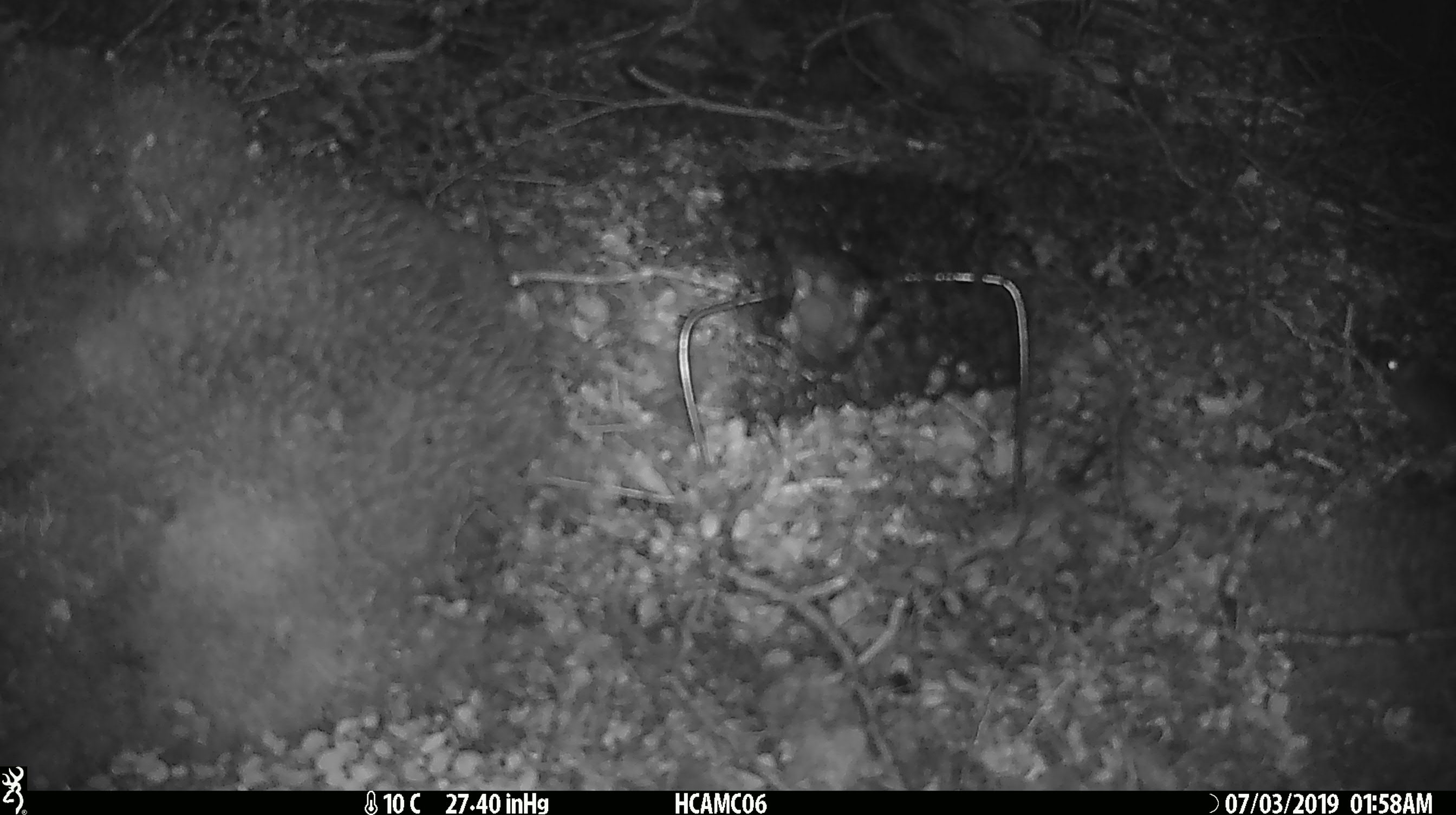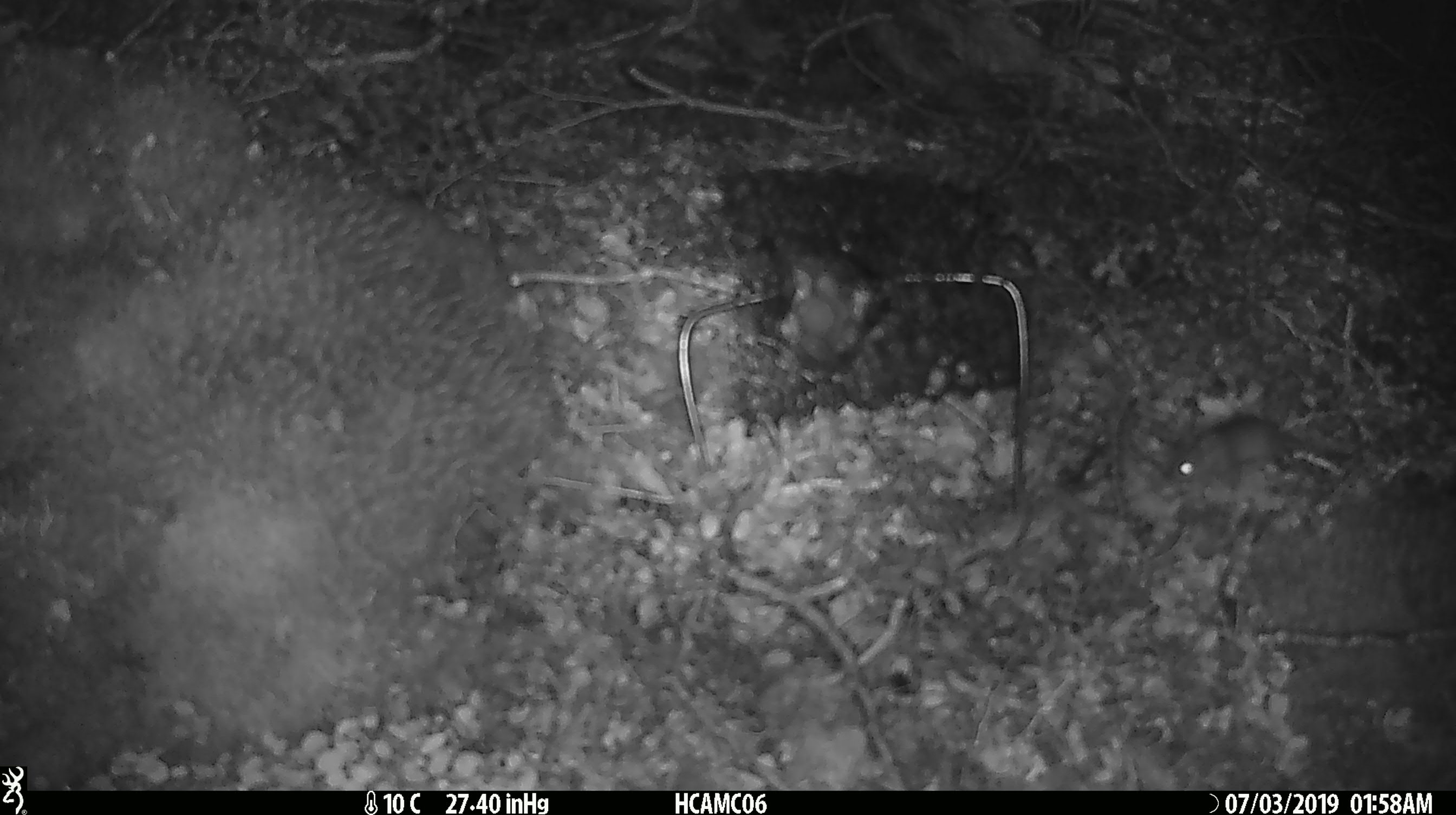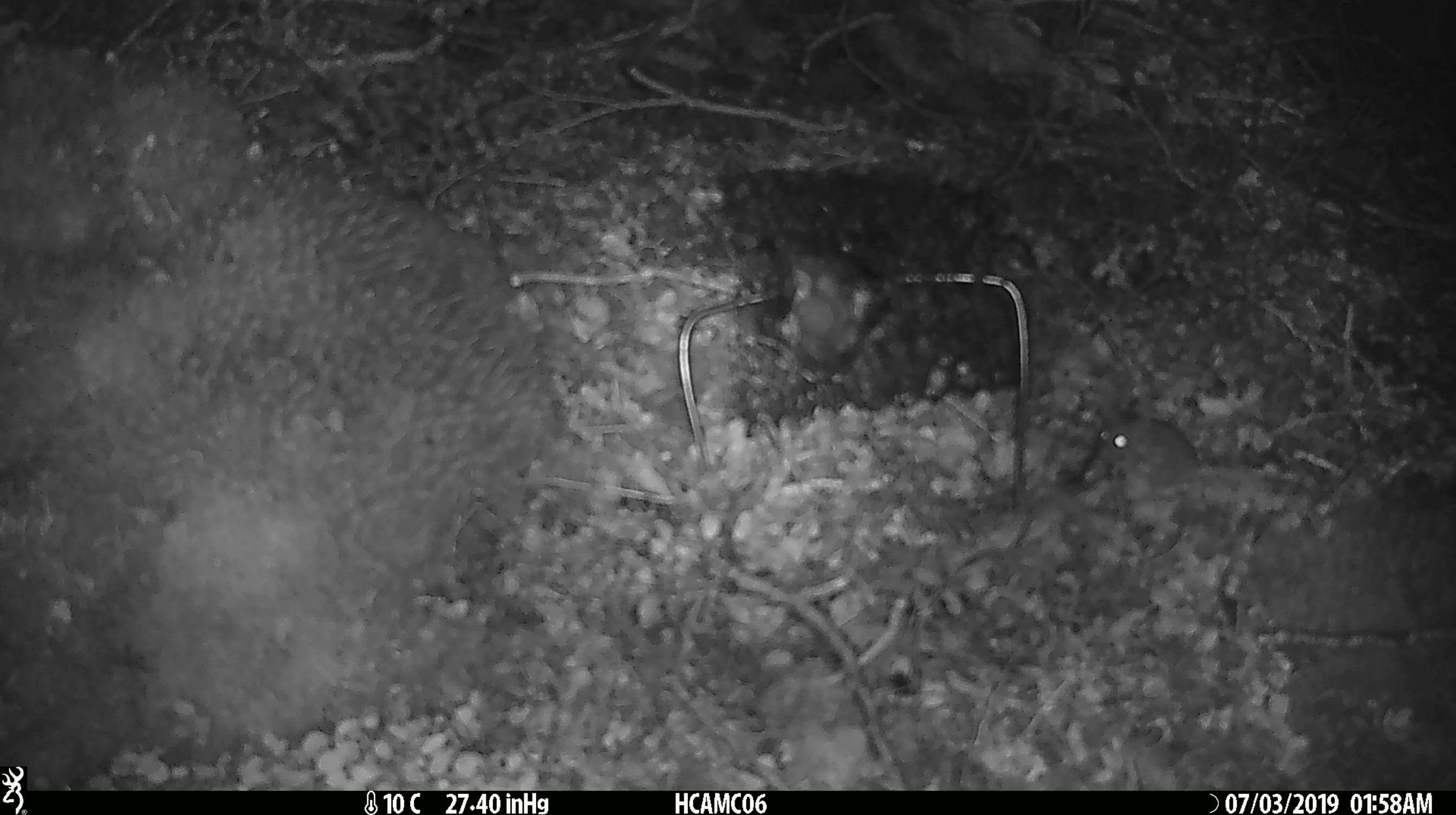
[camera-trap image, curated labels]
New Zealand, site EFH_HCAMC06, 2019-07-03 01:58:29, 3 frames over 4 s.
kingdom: Animalia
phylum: Chordata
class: Mammalia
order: Rodentia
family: Muridae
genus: Mus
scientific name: Mus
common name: mouse